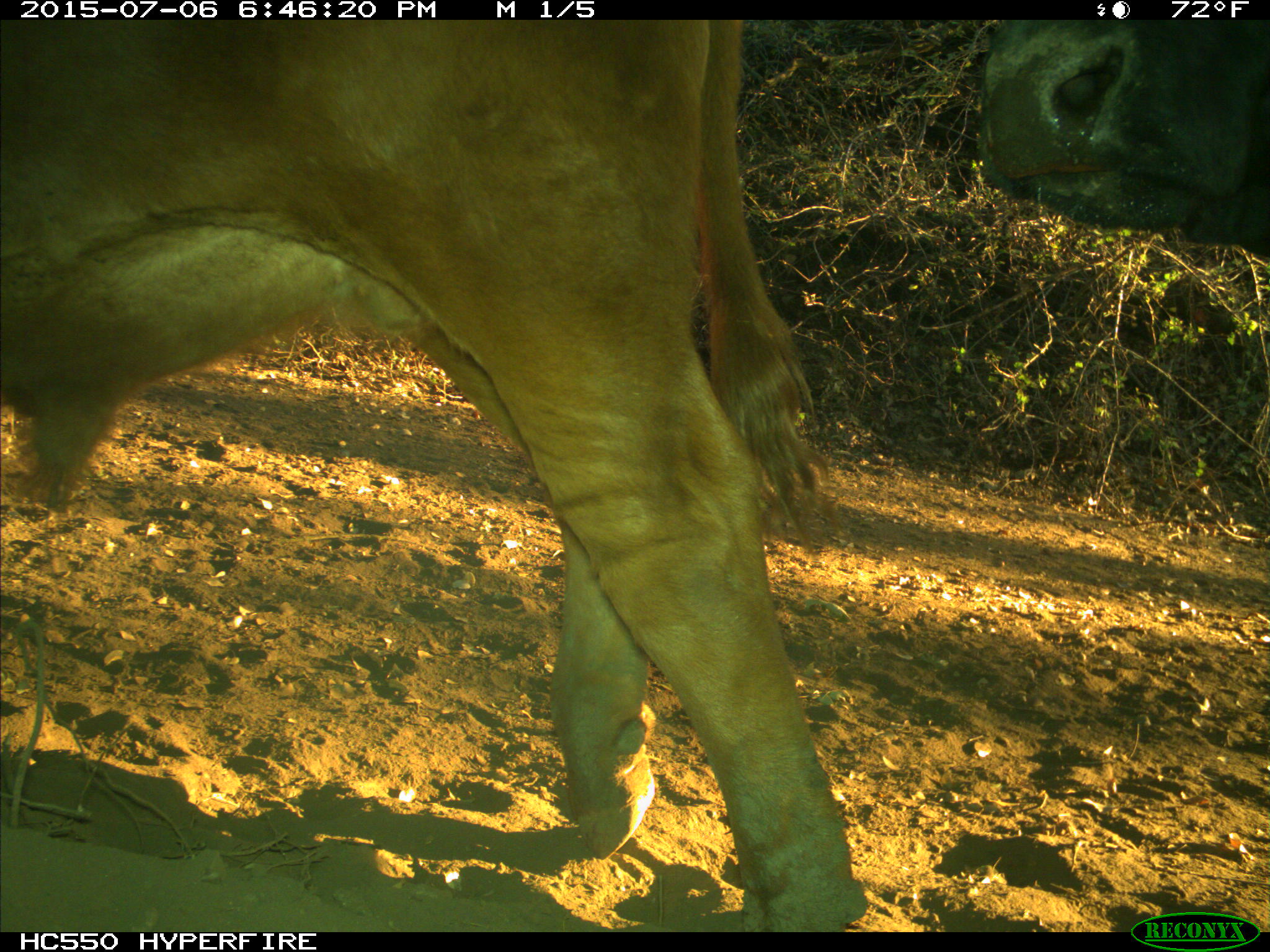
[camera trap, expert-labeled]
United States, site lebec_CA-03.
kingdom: Animalia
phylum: Chordata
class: Mammalia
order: Artiodactyla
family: Bovidae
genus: Bos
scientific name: Bos taurus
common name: domestic cow